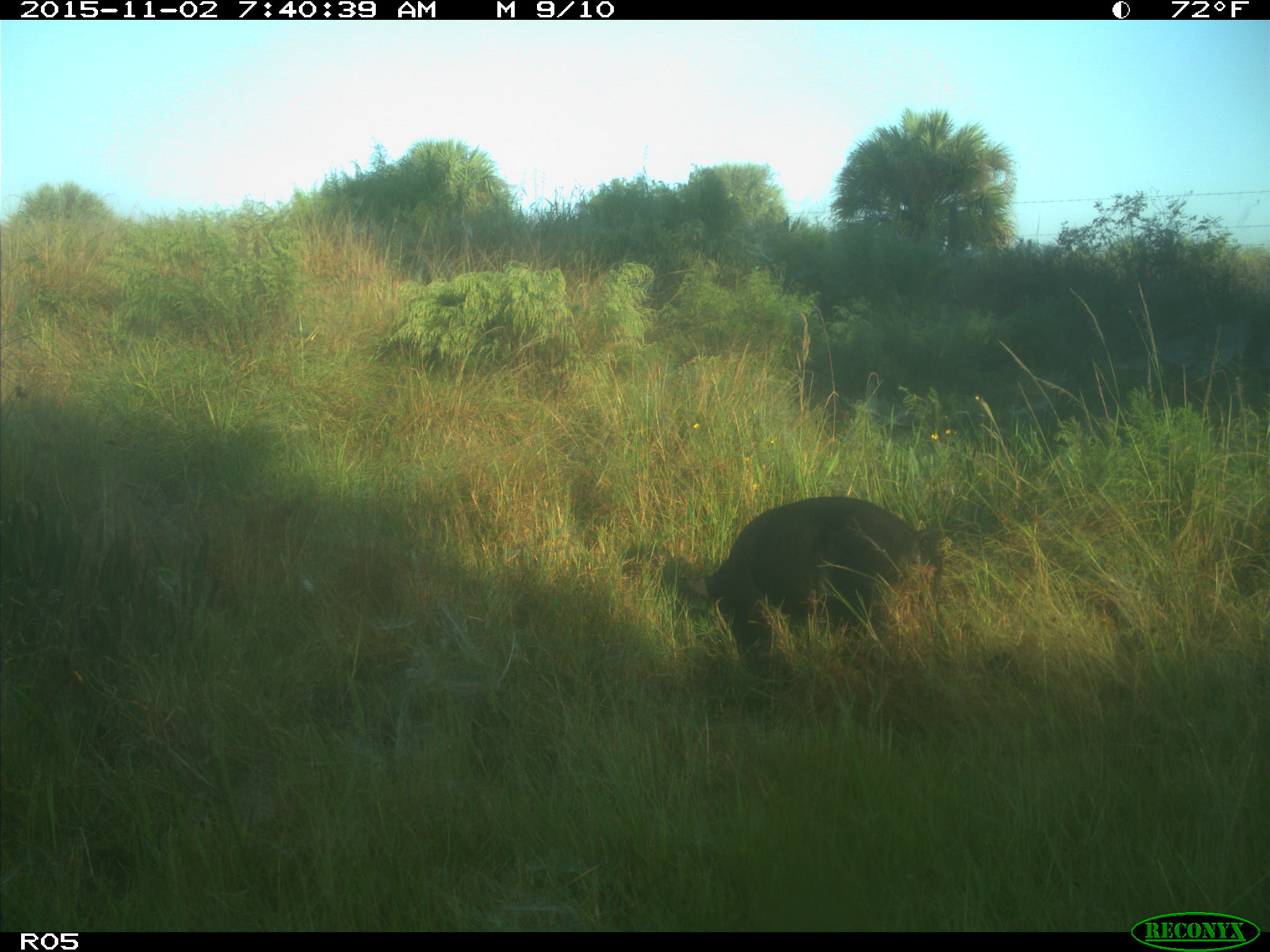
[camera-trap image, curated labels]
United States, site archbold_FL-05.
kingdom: Animalia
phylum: Chordata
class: Mammalia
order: Artiodactyla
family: Suidae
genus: Sus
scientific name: Sus scrofa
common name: wild boar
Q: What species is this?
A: Sus scrofa (wild boar).